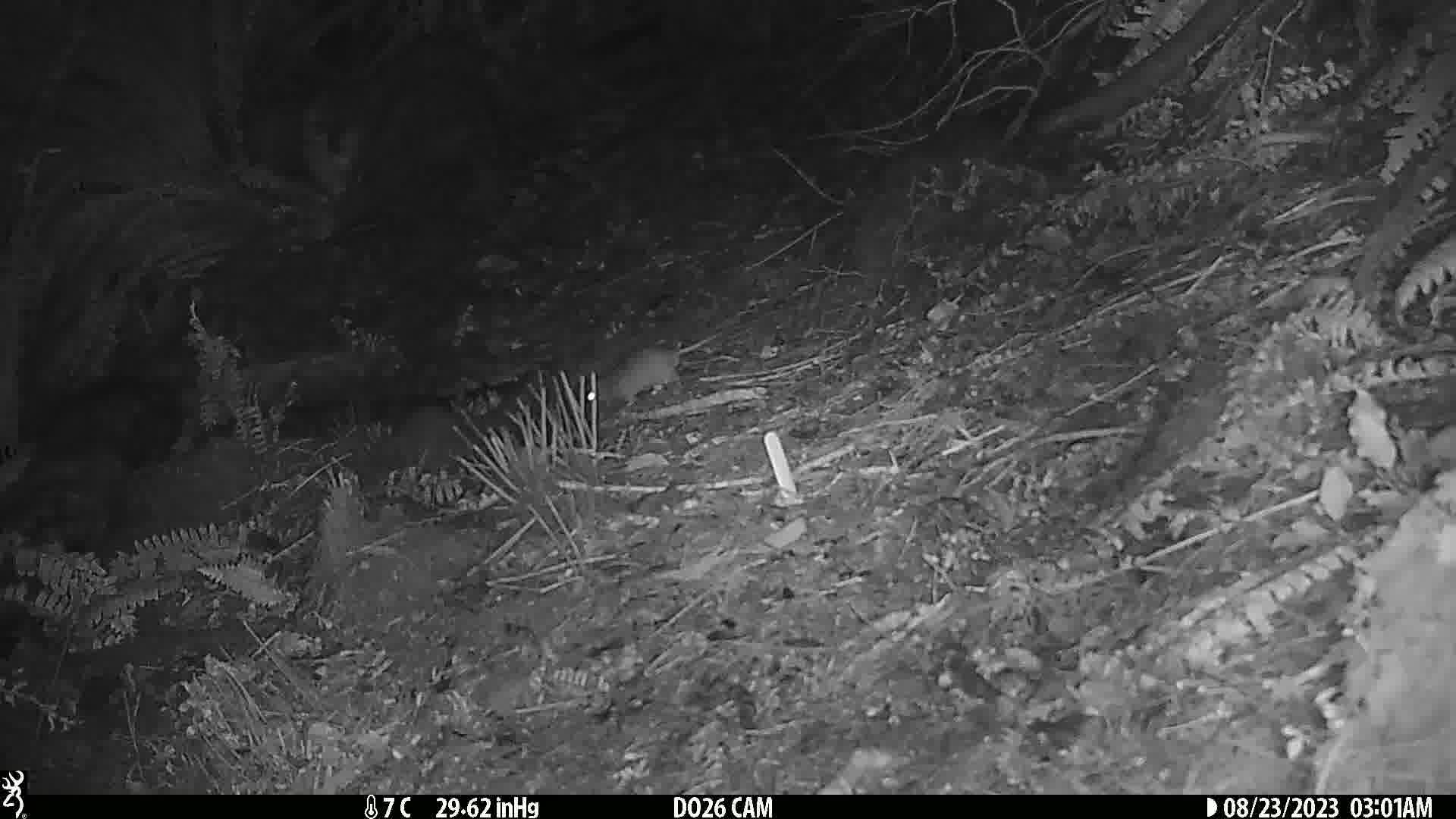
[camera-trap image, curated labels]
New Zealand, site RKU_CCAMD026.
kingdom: Animalia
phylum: Chordata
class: Mammalia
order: Rodentia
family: Muridae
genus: Rattus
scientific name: Rattus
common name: rat